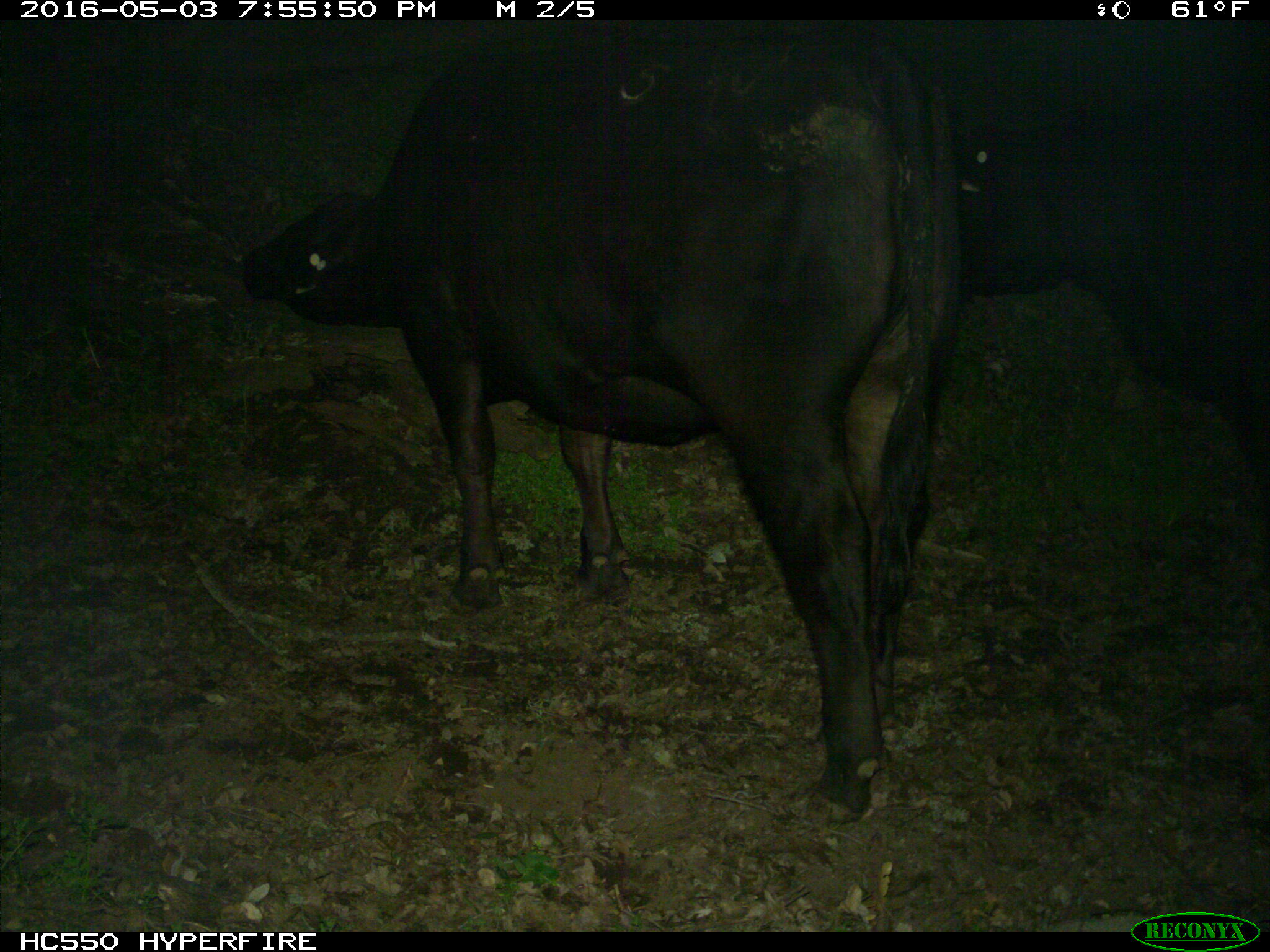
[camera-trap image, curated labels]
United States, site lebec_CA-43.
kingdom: Animalia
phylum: Chordata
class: Mammalia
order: Artiodactyla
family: Bovidae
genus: Bos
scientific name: Bos taurus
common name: domestic cow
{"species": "Bos taurus (domestic cow)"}